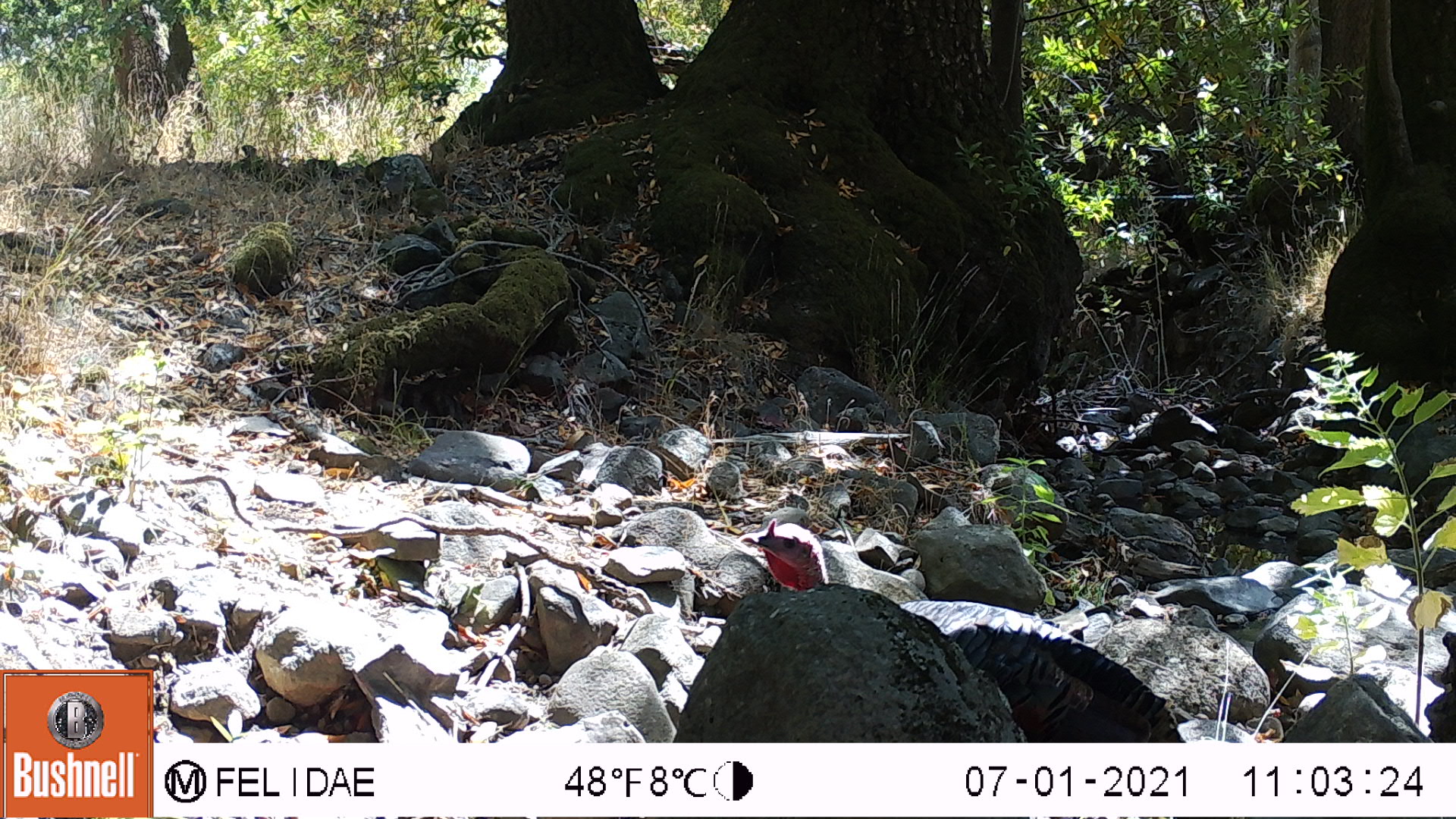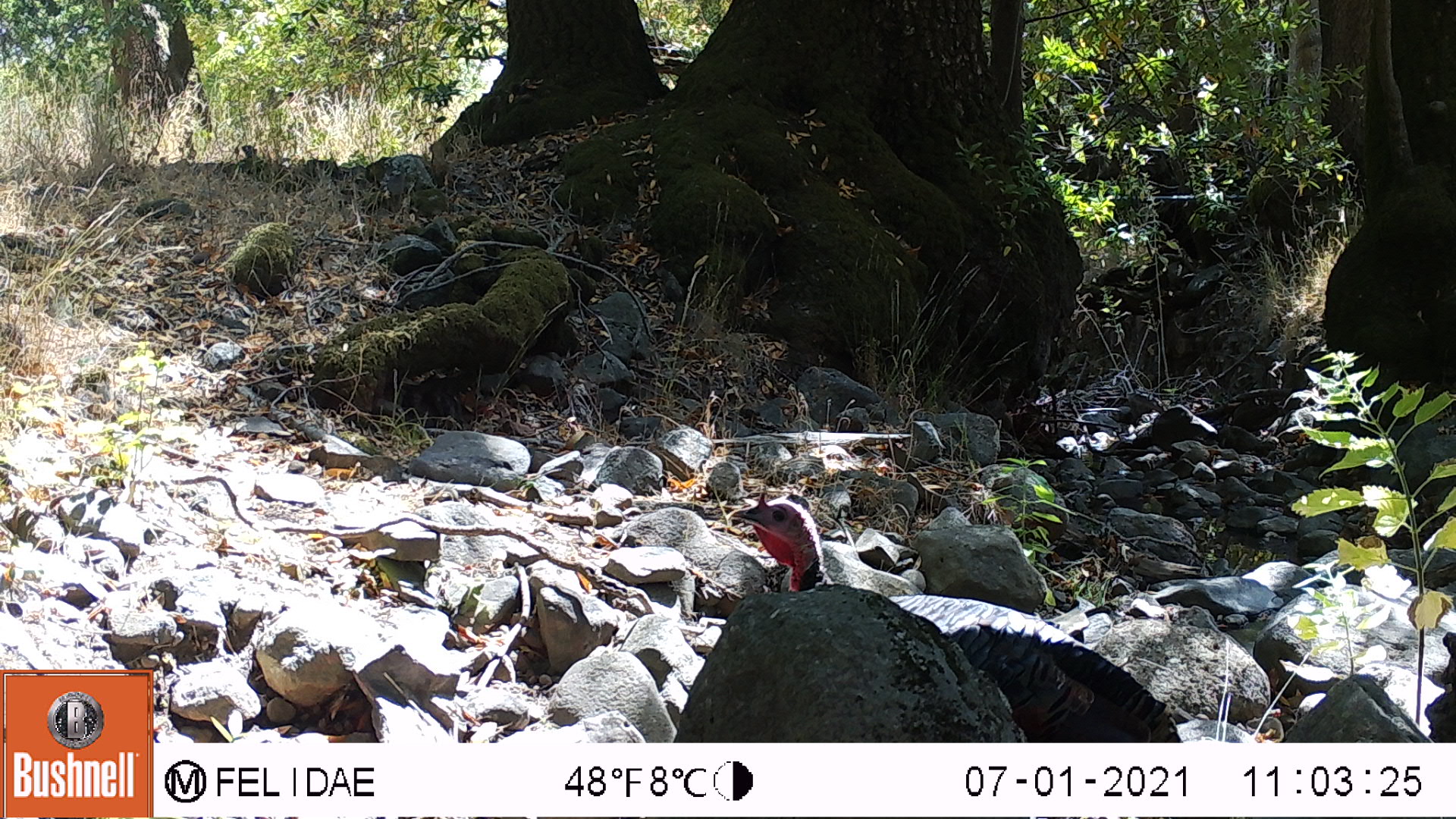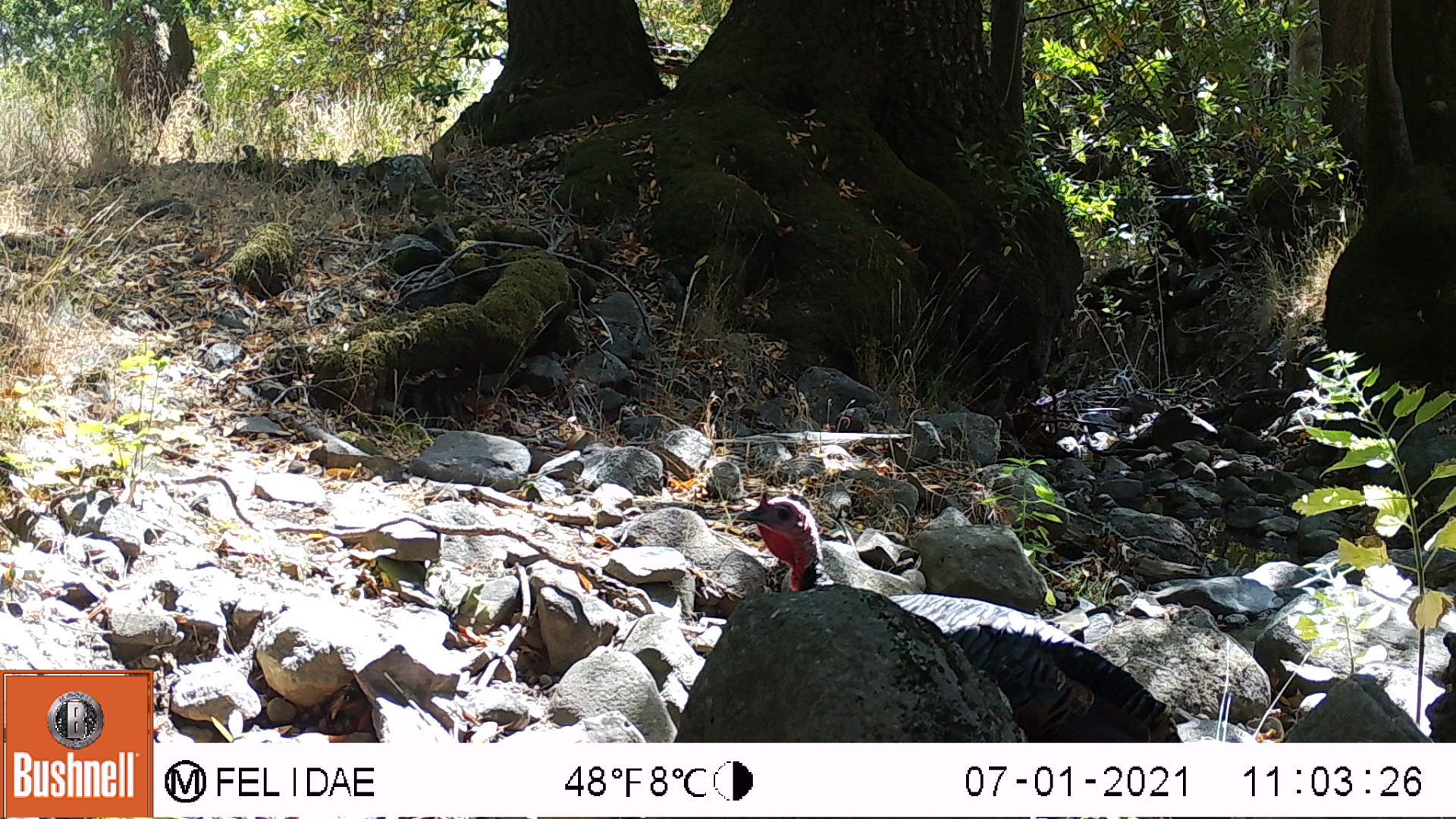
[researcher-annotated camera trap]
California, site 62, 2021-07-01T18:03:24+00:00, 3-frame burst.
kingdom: Animalia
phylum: Chordata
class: Aves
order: Galliformes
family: Phasianidae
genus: Meleagris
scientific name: Meleagris gallopavo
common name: turkey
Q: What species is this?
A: Turkey (Meleagris gallopavo).